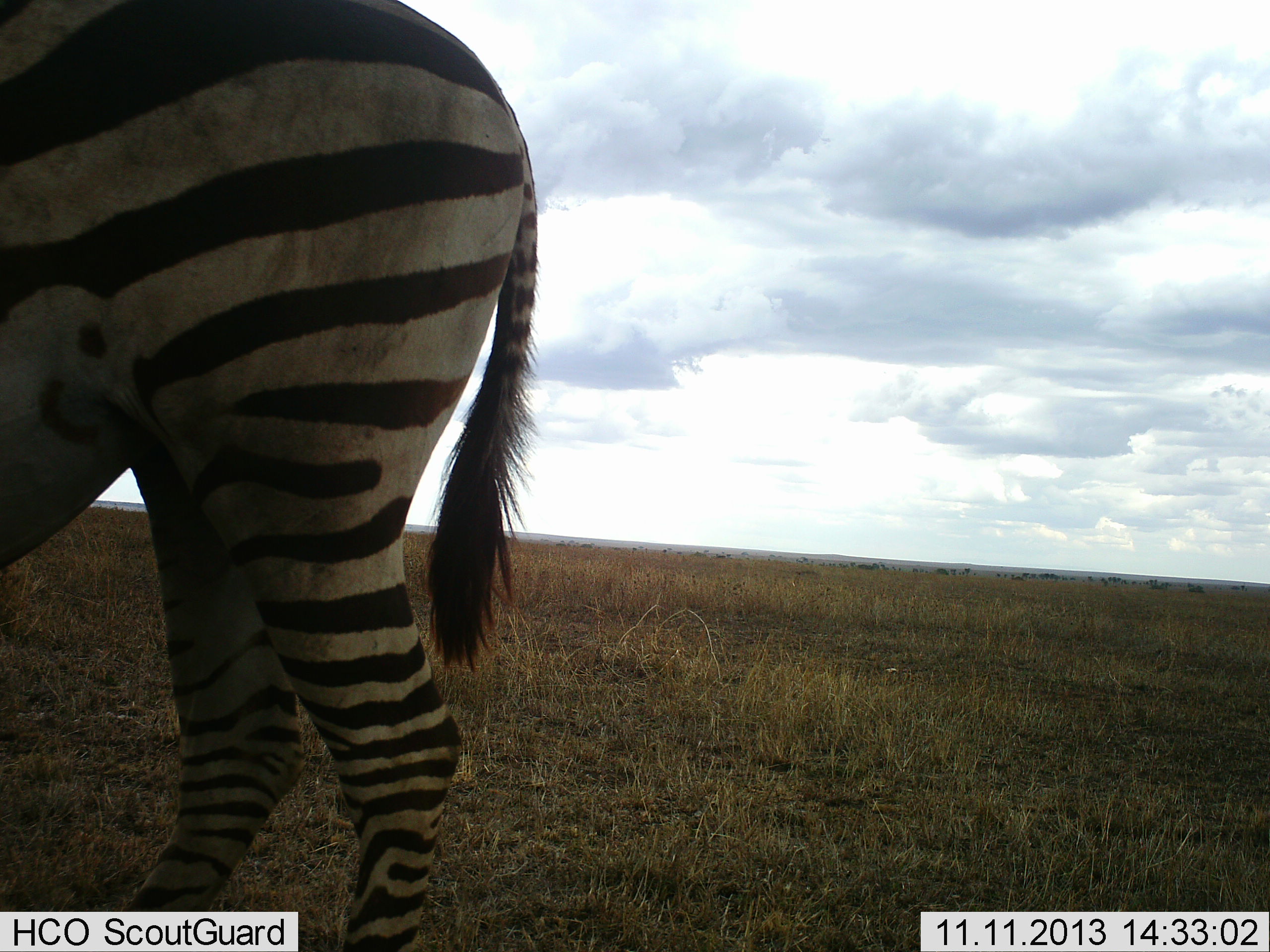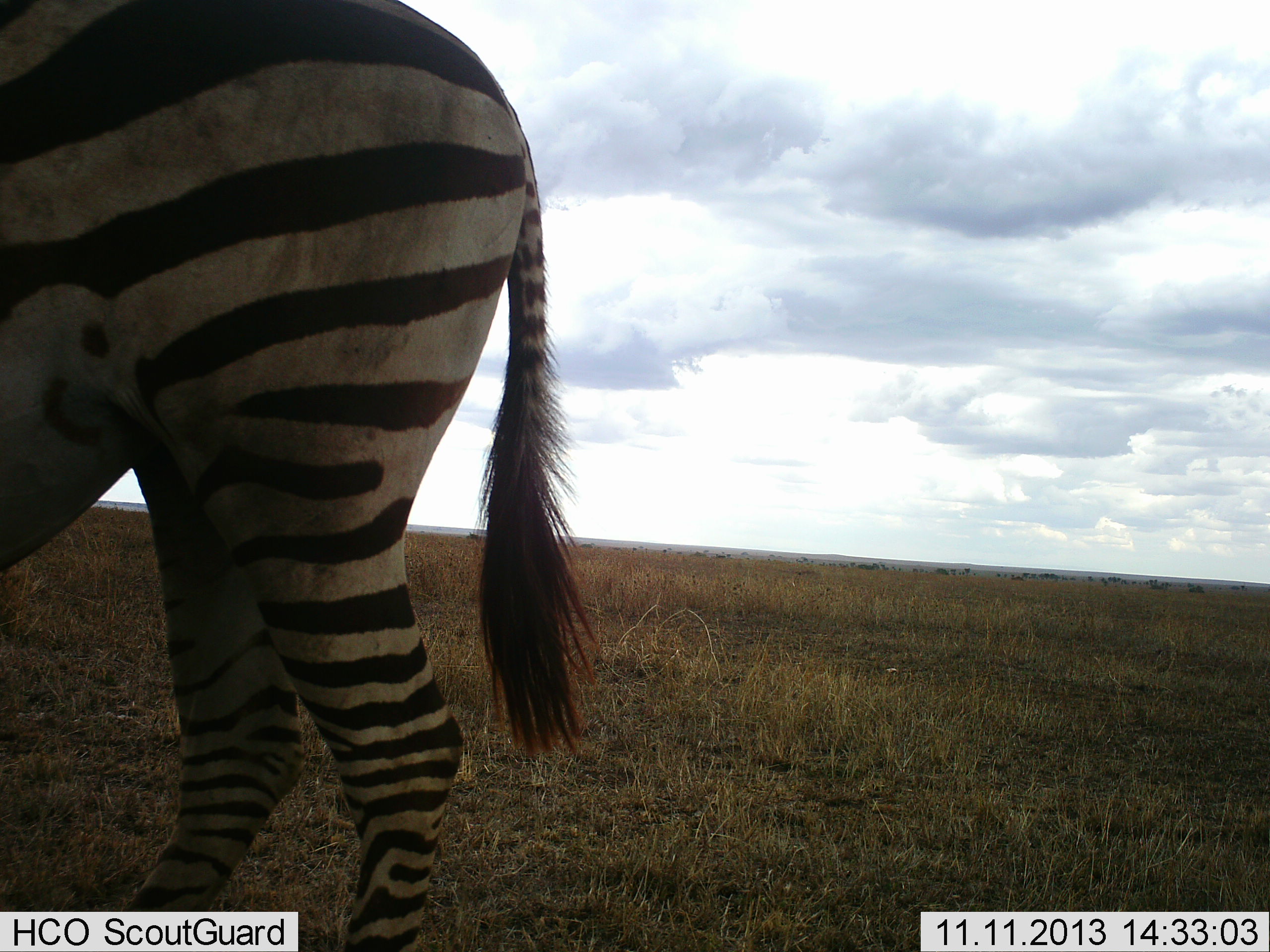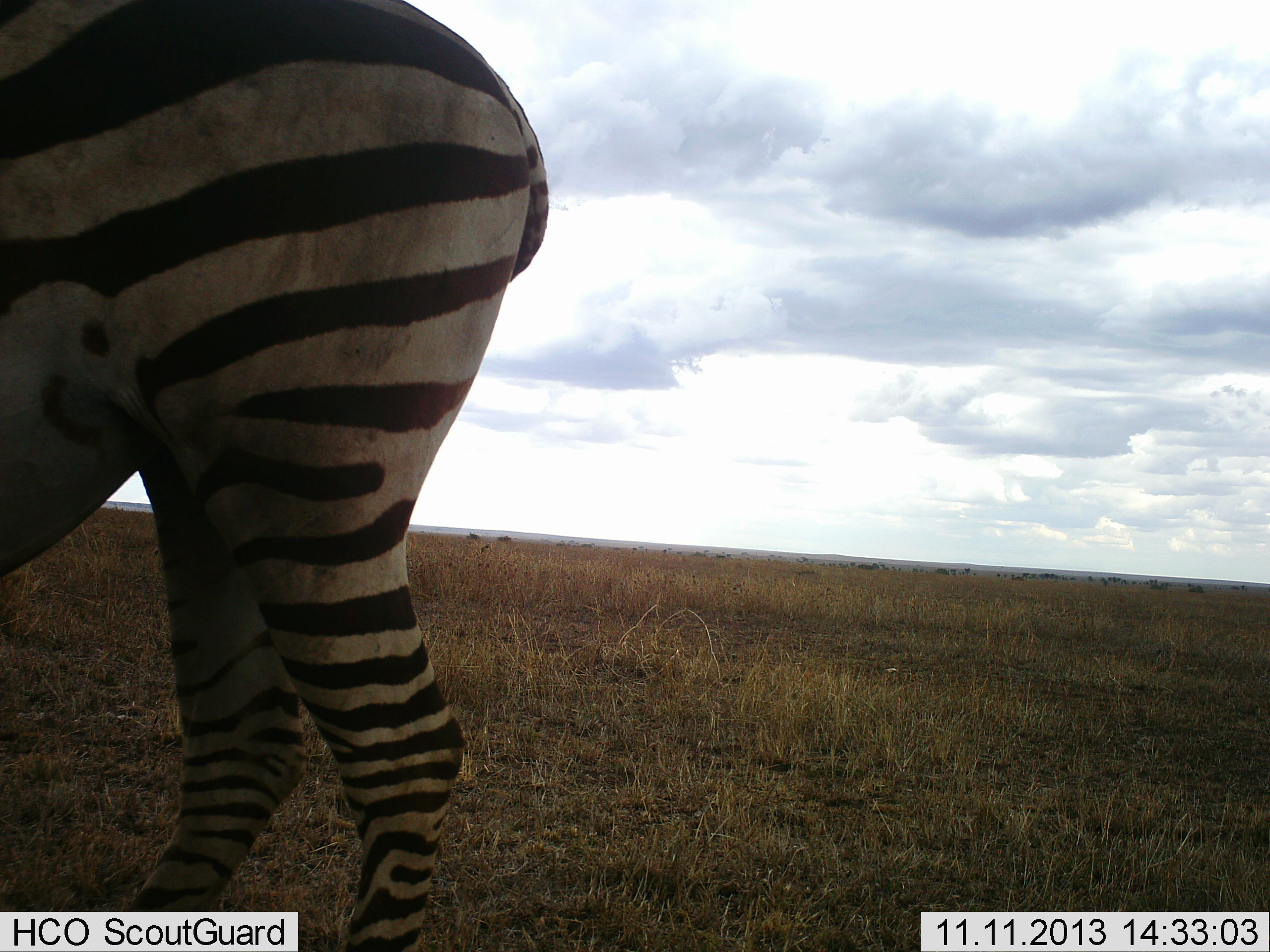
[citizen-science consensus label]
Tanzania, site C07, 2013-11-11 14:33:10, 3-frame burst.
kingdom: Animalia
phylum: Chordata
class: Mammalia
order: Perissodactyla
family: Equidae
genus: Equus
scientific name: Equus quagga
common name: plains zebra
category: zebra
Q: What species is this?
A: Zebra (plains zebra) (Equus quagga).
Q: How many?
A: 1.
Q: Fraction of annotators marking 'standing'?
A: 80%.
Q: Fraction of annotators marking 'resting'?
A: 0%.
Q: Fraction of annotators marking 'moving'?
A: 20%.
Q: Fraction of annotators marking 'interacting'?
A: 0%.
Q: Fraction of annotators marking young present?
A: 0%.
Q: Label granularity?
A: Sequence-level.